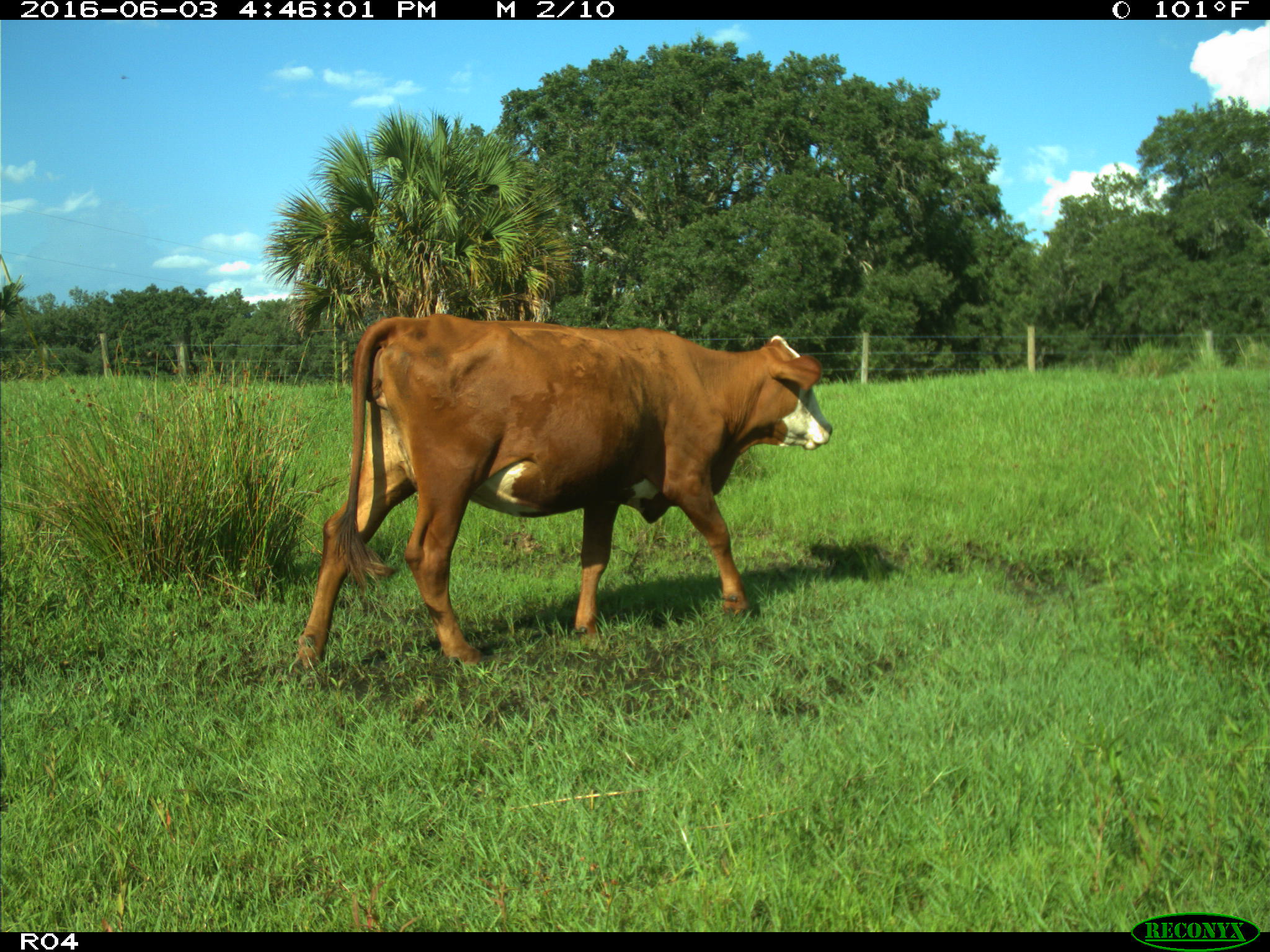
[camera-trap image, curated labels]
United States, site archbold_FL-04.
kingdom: Animalia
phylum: Chordata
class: Mammalia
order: Artiodactyla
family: Bovidae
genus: Bos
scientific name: Bos taurus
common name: domestic cow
Bos taurus (domestic cow).